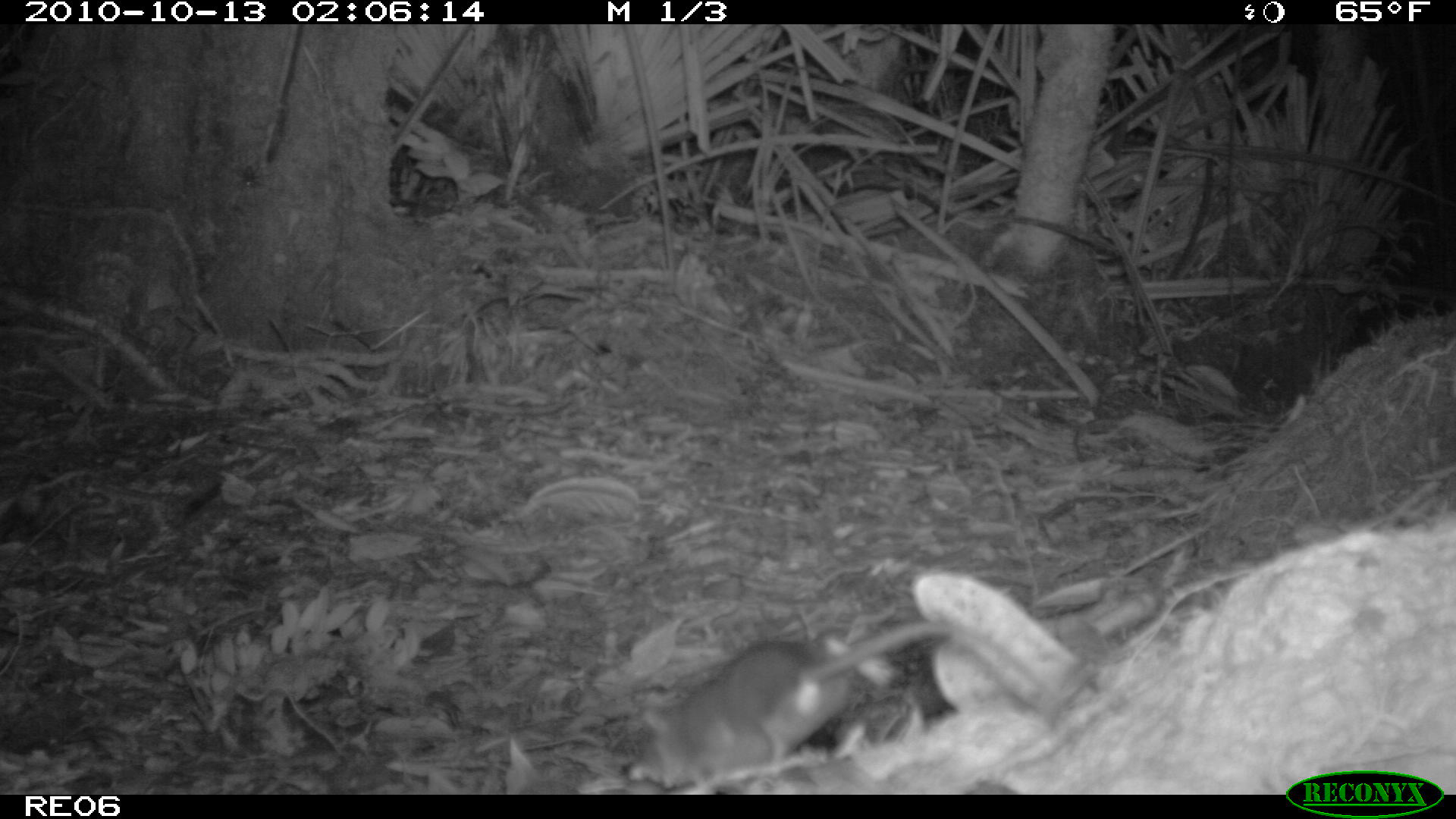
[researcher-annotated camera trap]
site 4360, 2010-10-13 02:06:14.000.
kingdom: Animalia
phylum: Chordata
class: Mammalia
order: Eulipotyphla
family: Soricidae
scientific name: Soricidae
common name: shrews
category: unknown shrew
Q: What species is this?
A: Unknown shrew (shrews) (Soricidae).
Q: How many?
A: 1.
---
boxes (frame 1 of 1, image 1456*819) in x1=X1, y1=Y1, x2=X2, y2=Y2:
unknown shrew: x1=627, y1=615, x2=953, y2=788